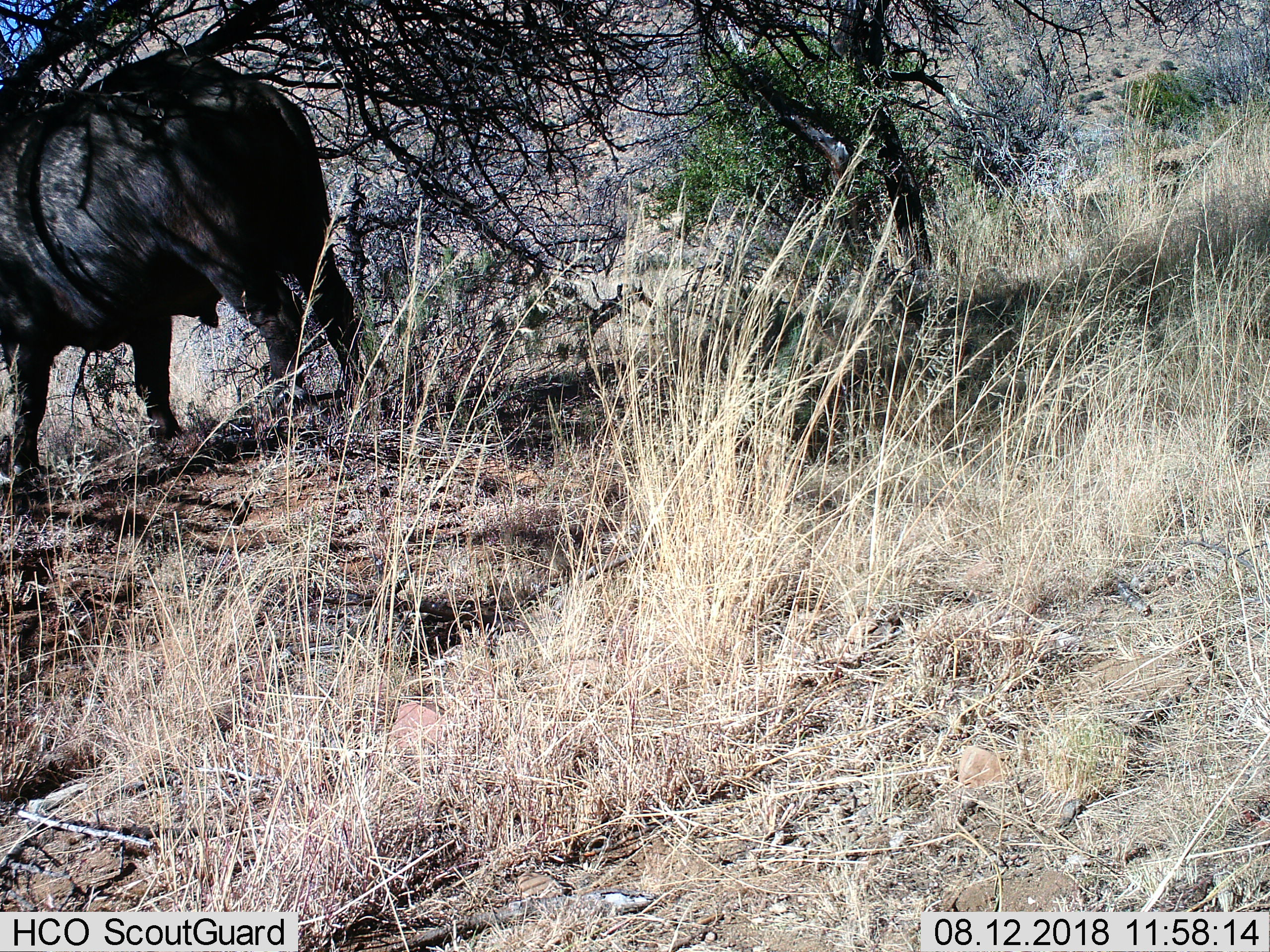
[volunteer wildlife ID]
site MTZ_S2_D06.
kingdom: Animalia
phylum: Chordata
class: Mammalia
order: Artiodactyla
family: Bovidae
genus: Syncerus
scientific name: Syncerus caffer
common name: african buffalo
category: buffalo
Buffalo (african buffalo) (Syncerus caffer), count 1. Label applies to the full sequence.